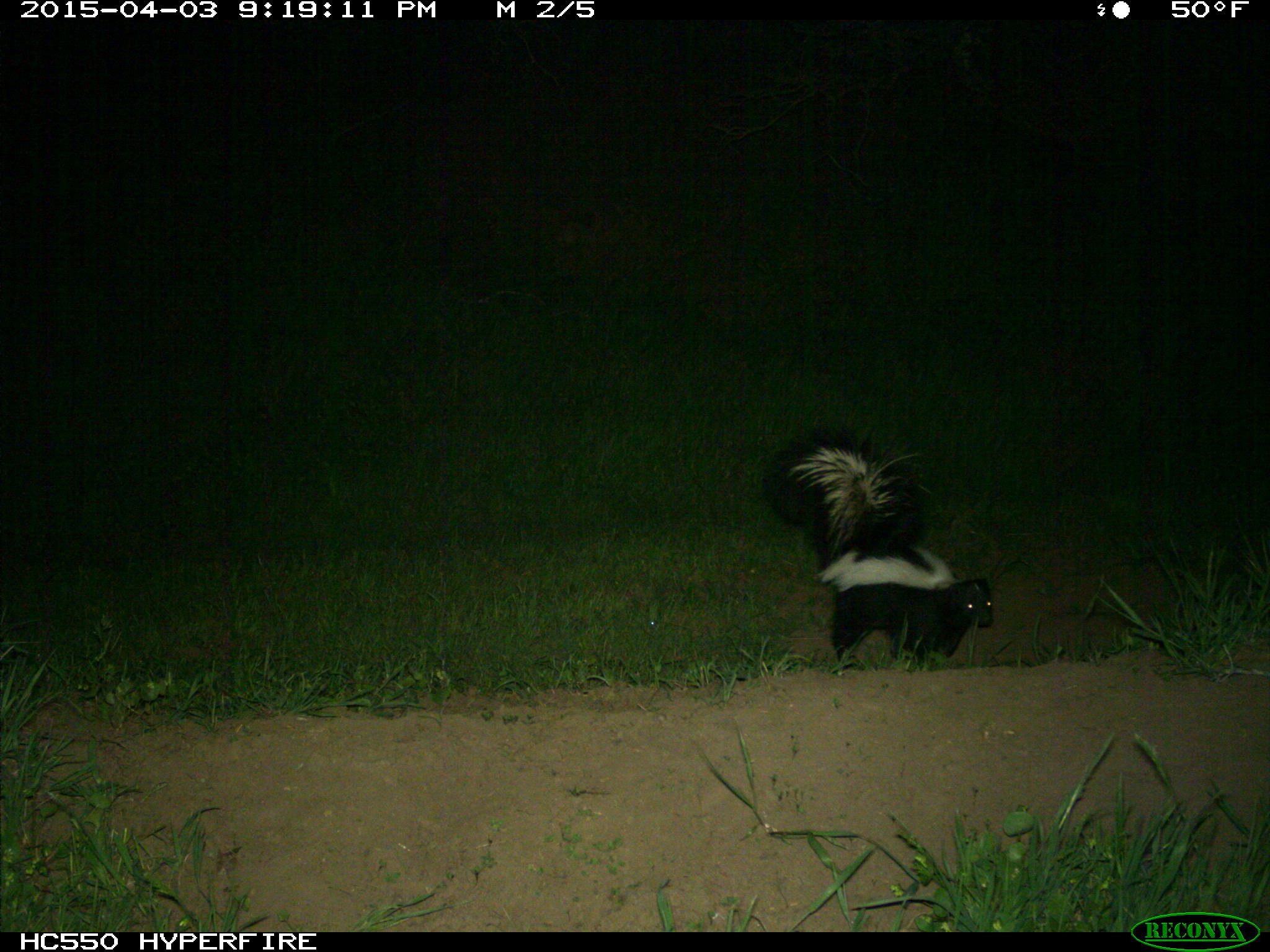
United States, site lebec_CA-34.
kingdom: Animalia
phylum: Chordata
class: Mammalia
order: Carnivora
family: Mephitidae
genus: Mephitis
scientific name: Mephitis mephitis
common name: striped skunk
Mephitis mephitis (striped skunk).